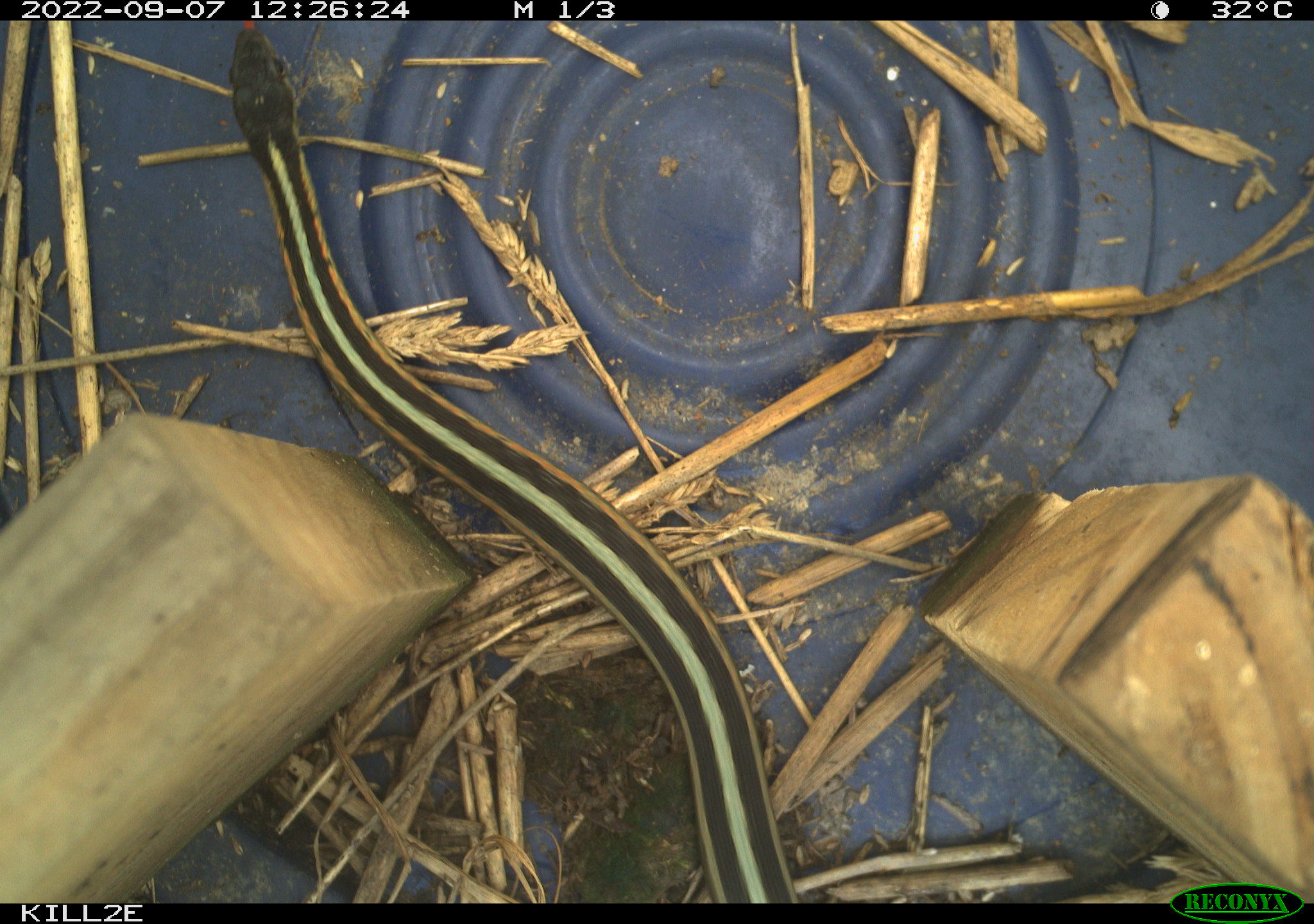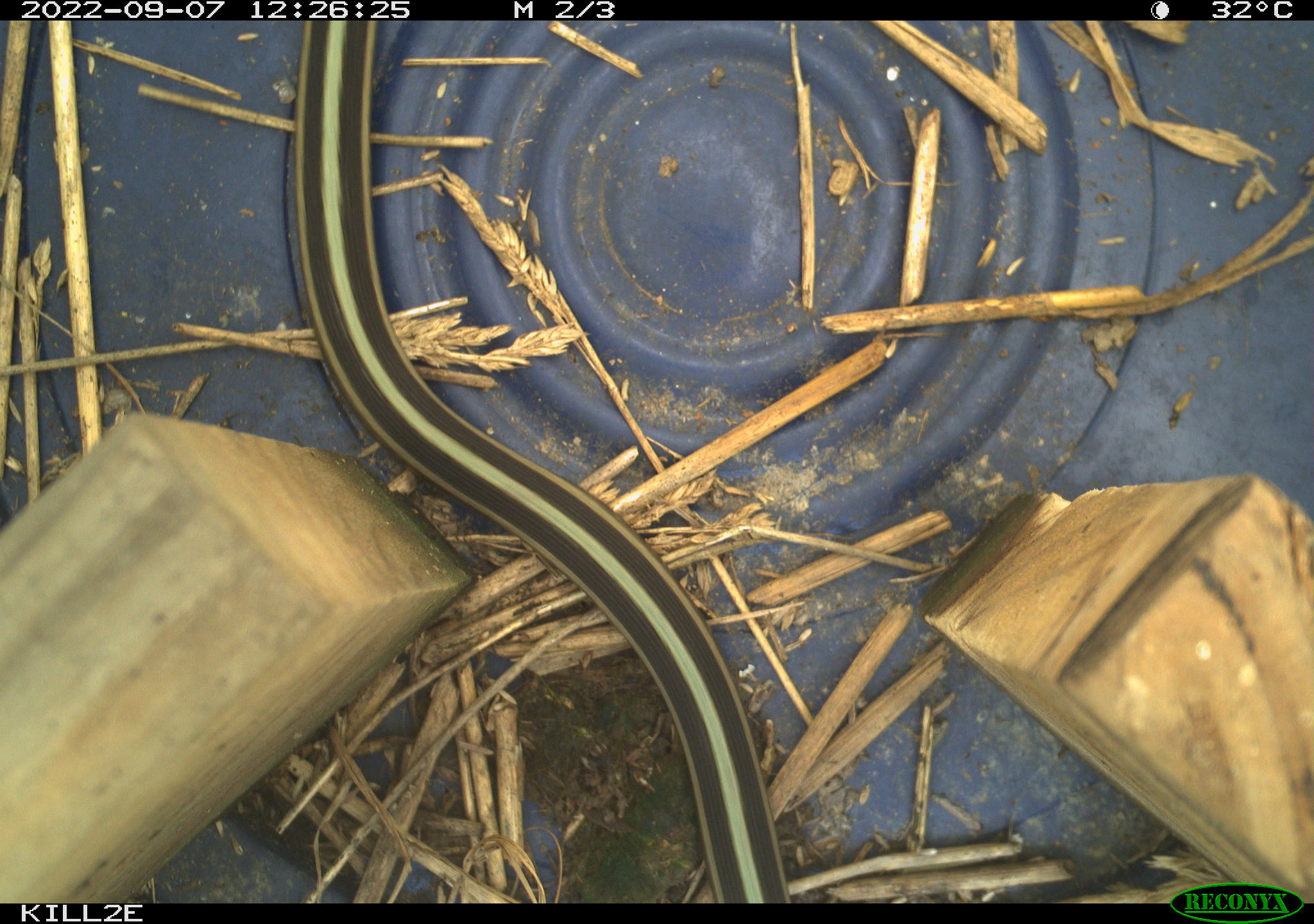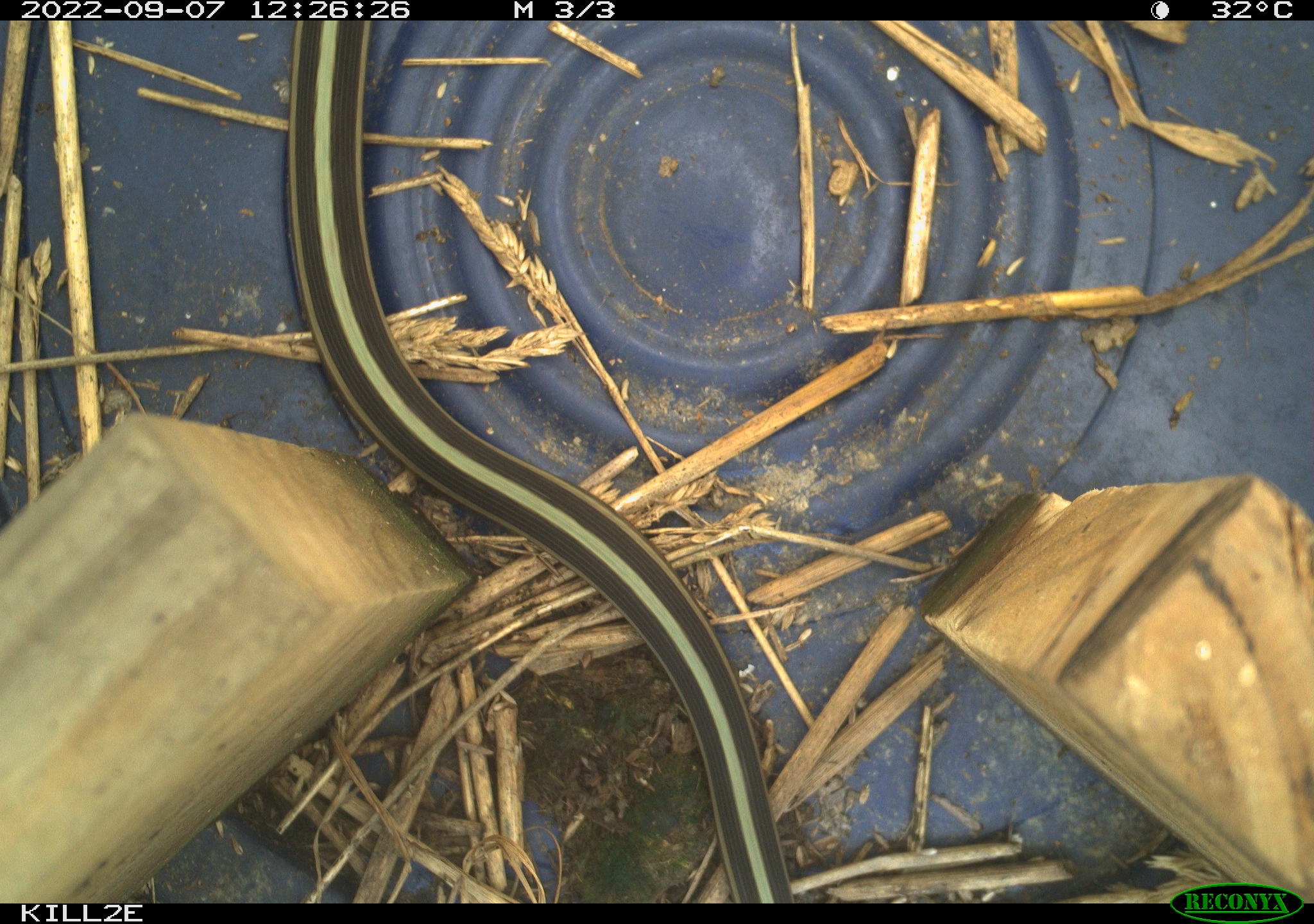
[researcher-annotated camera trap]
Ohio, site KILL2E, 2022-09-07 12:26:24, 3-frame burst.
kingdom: Animalia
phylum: Chordata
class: Reptilia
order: Squamata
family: Colubridae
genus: Thamnophis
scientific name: Thamnophis sirtalis sirtalis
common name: eastern gartersnake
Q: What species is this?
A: Eastern gartersnake (Thamnophis sirtalis sirtalis).